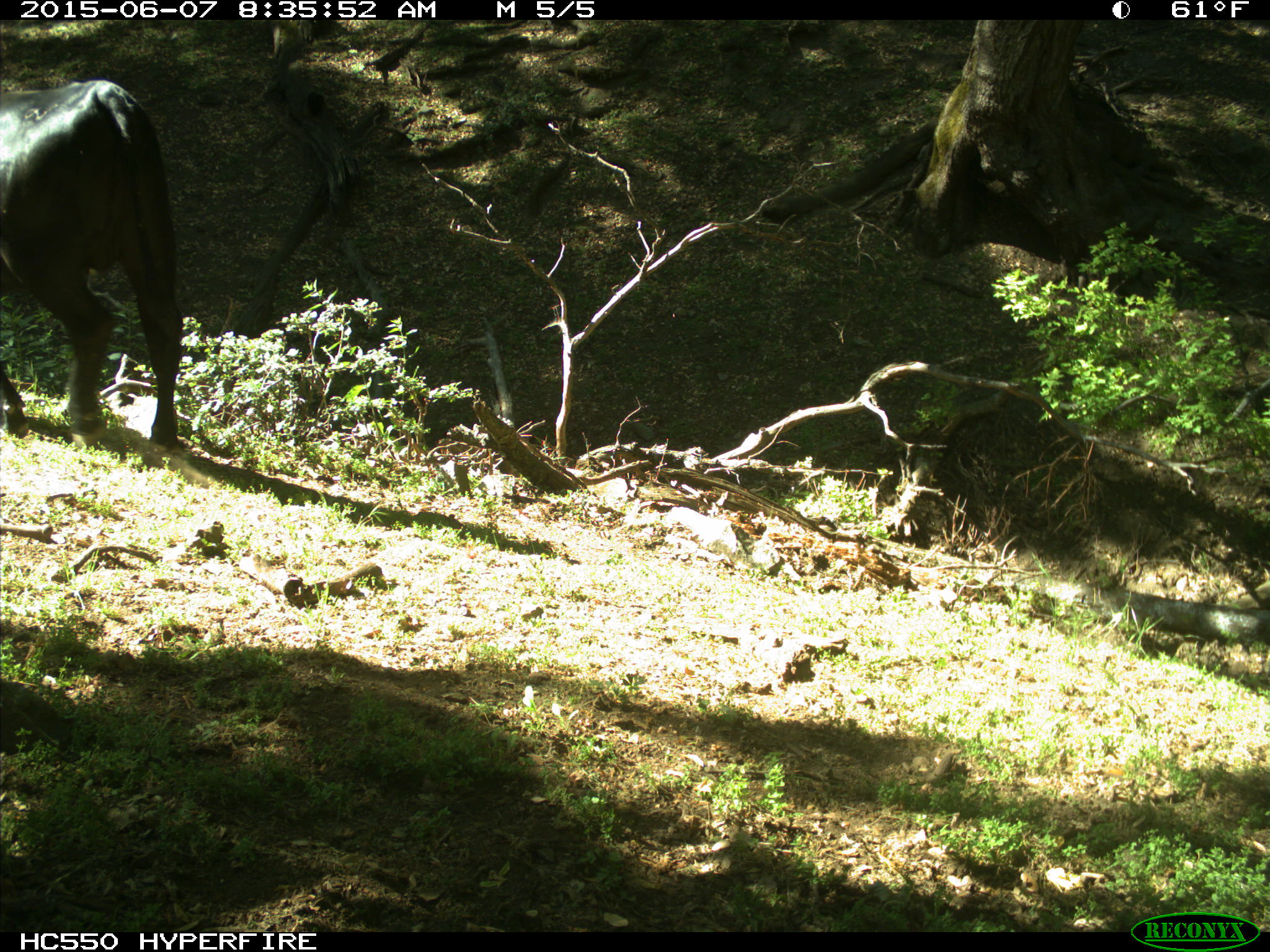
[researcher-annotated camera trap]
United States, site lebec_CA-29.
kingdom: Animalia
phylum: Chordata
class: Mammalia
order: Artiodactyla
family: Bovidae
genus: Bos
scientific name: Bos taurus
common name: domestic cow